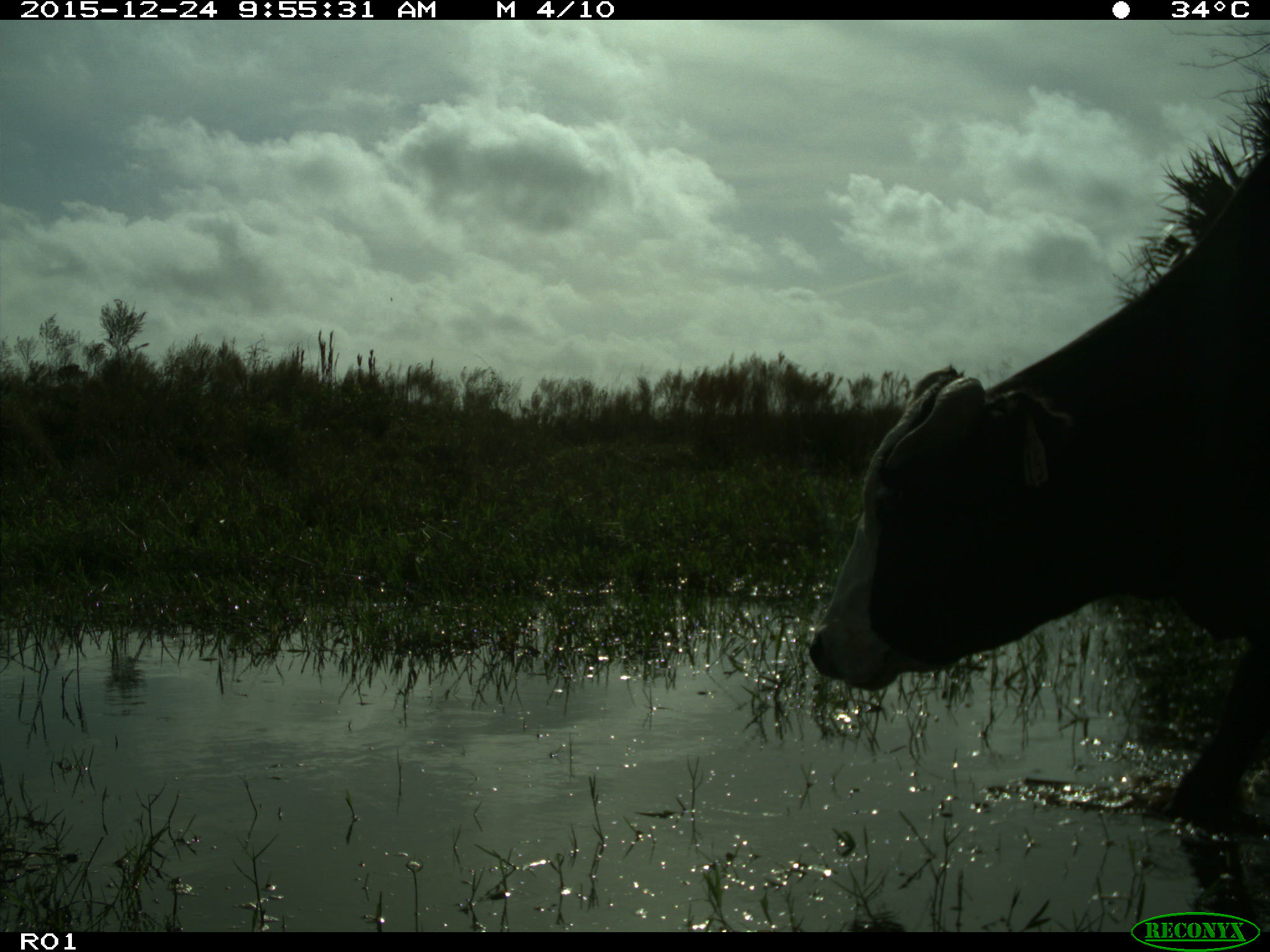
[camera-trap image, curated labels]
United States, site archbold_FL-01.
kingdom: Animalia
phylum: Chordata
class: Mammalia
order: Artiodactyla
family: Bovidae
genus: Bos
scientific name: Bos taurus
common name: domestic cow